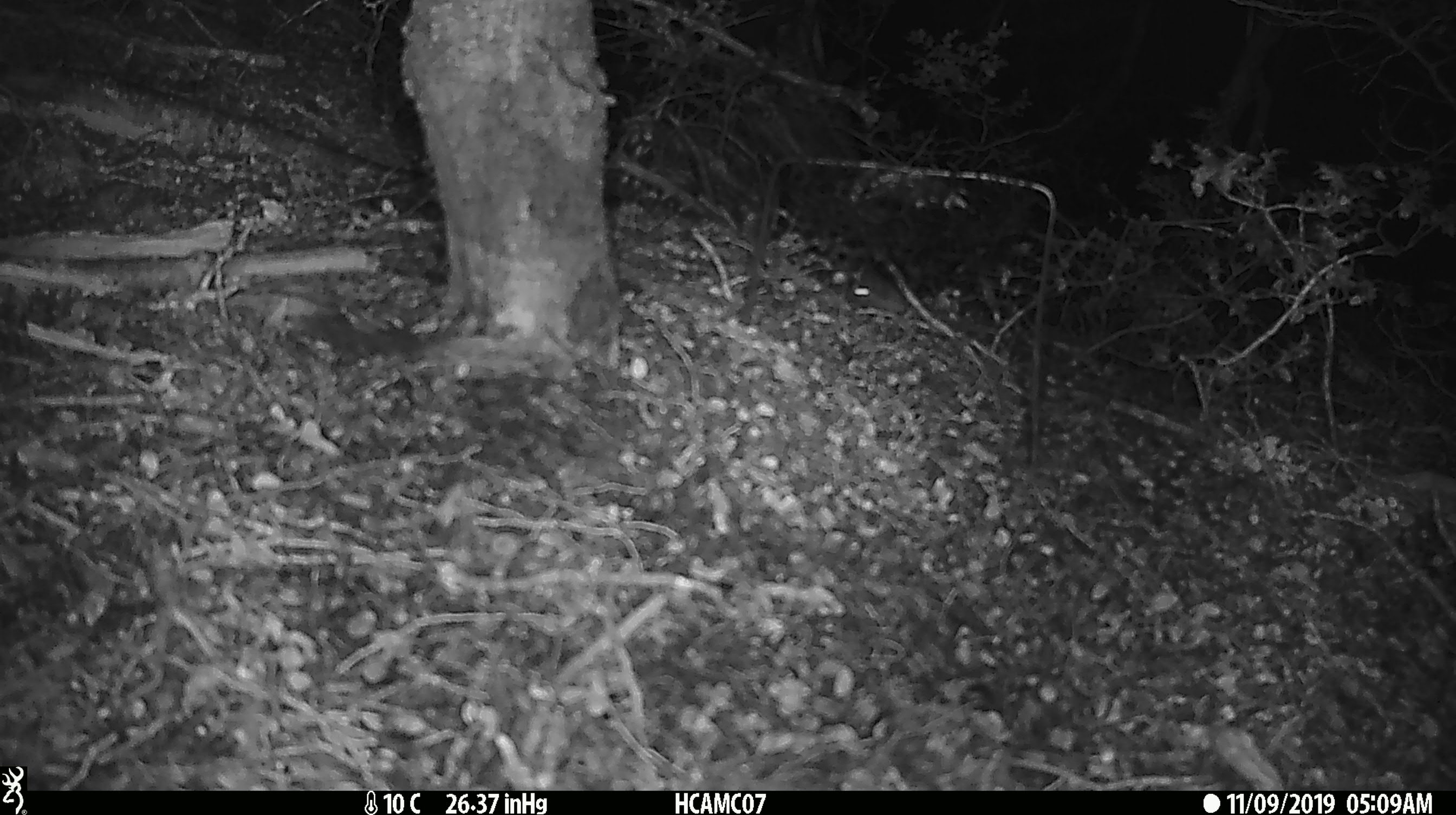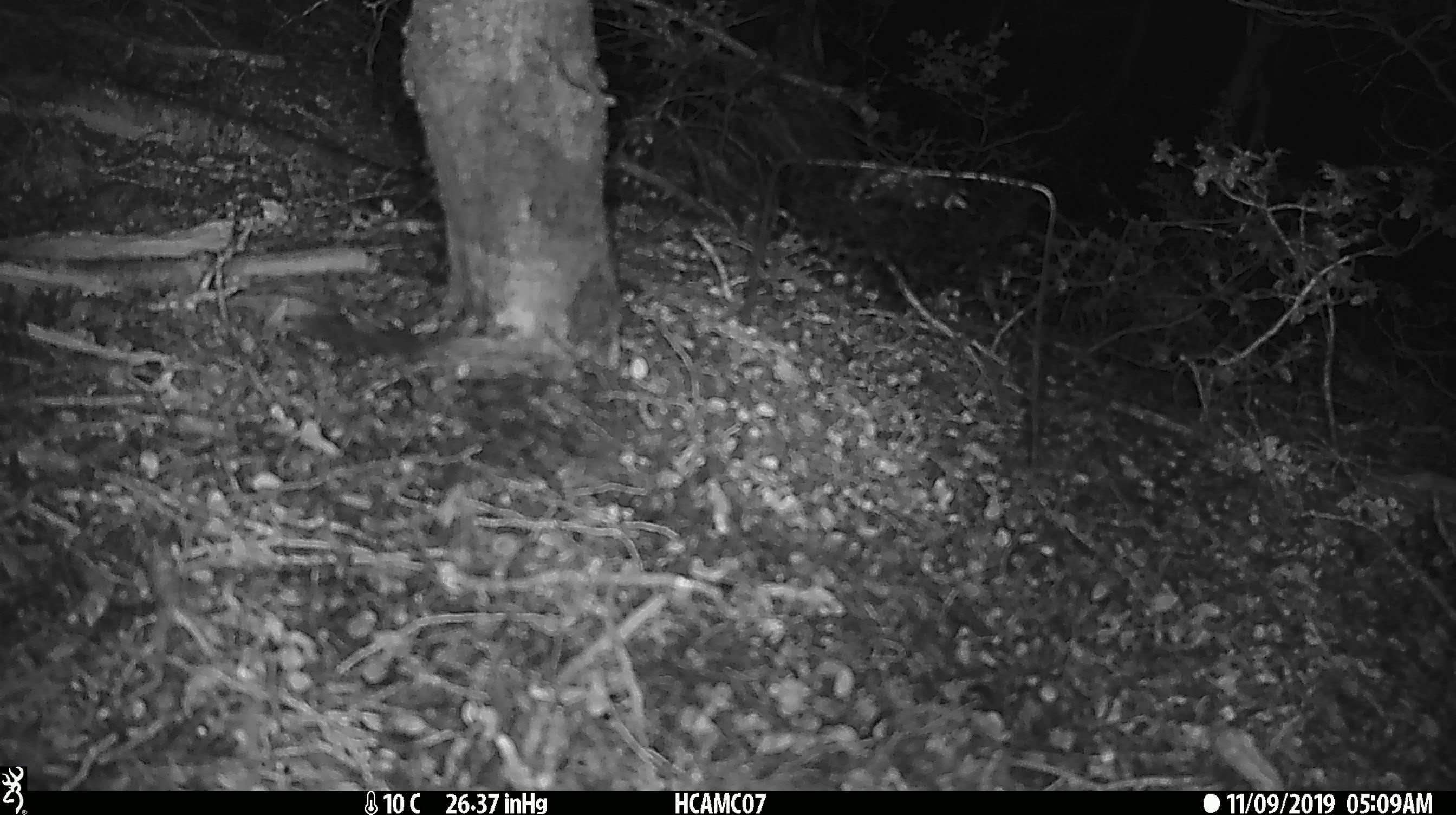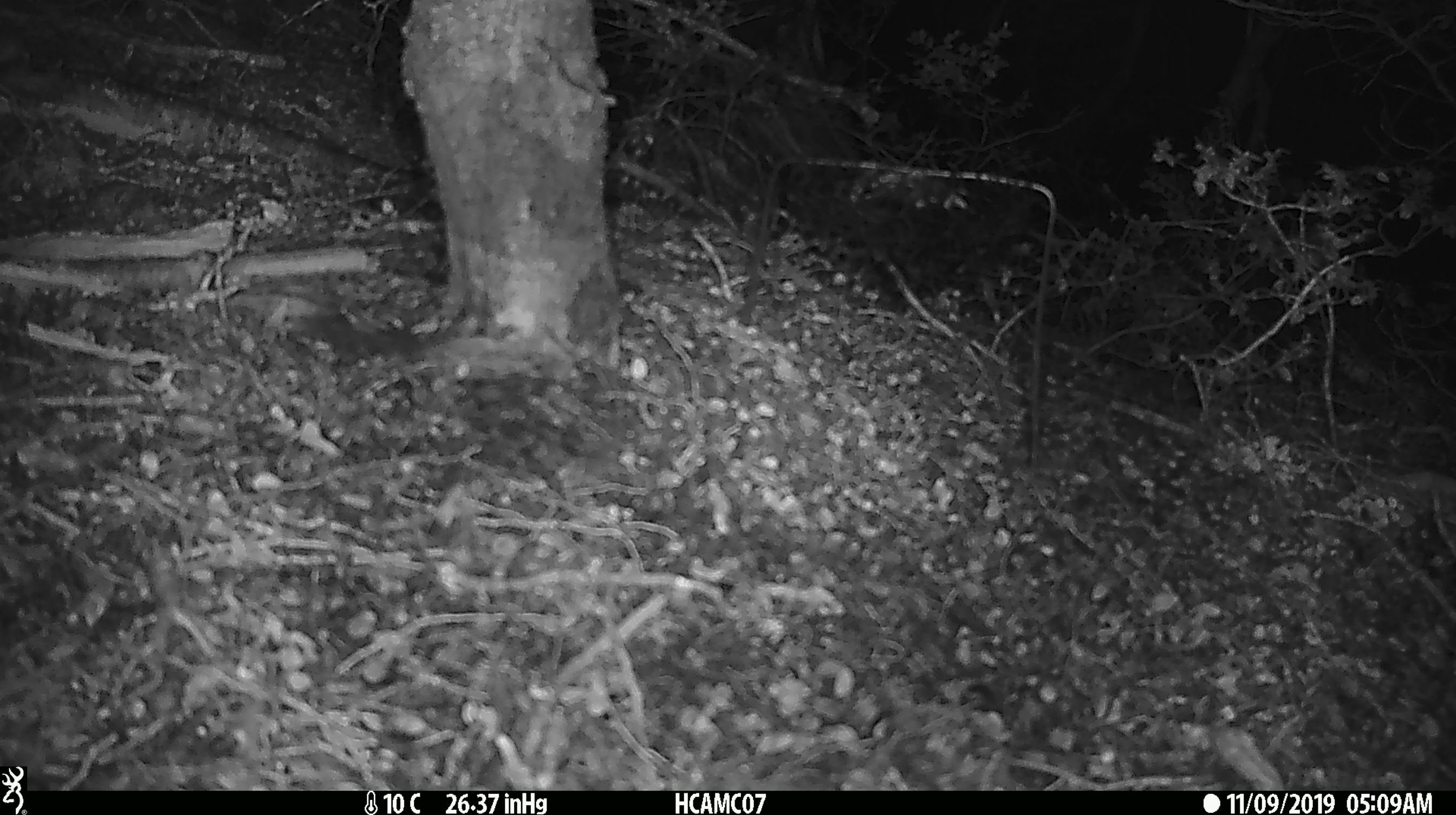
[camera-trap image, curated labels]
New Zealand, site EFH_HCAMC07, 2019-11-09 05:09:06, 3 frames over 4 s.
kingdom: Animalia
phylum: Chordata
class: Mammalia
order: Rodentia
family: Muridae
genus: Mus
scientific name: Mus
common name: mouse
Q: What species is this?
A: Mouse (Mus).